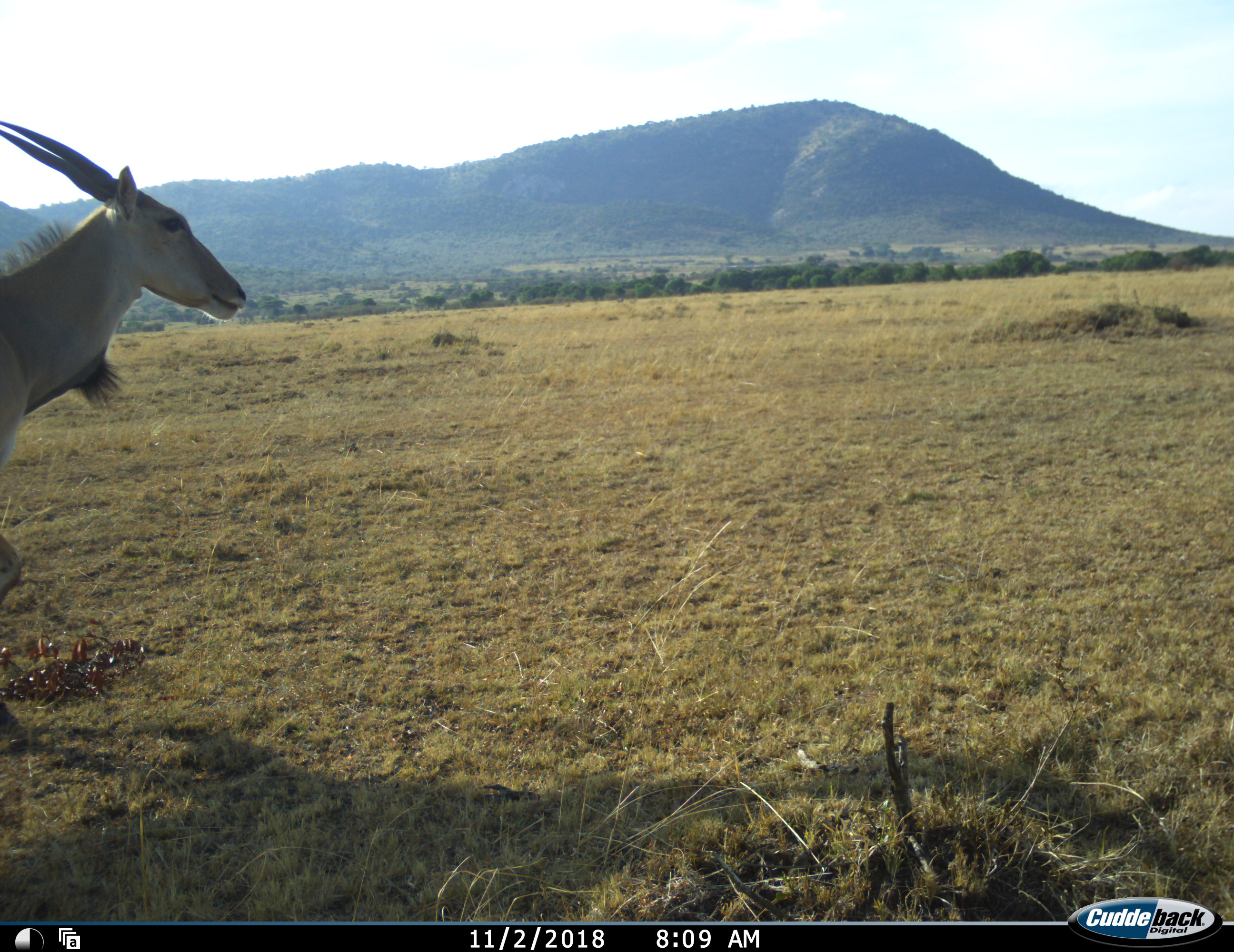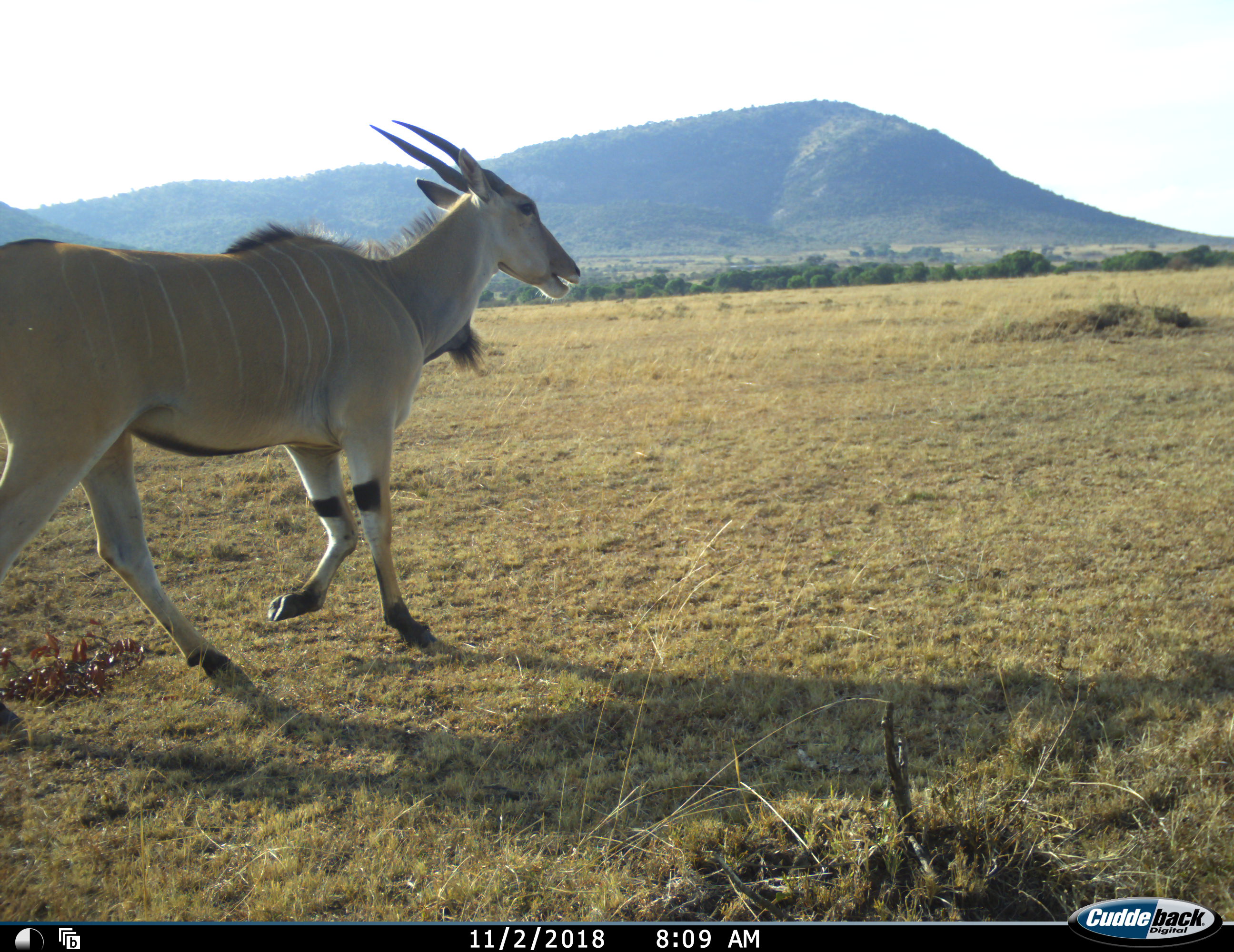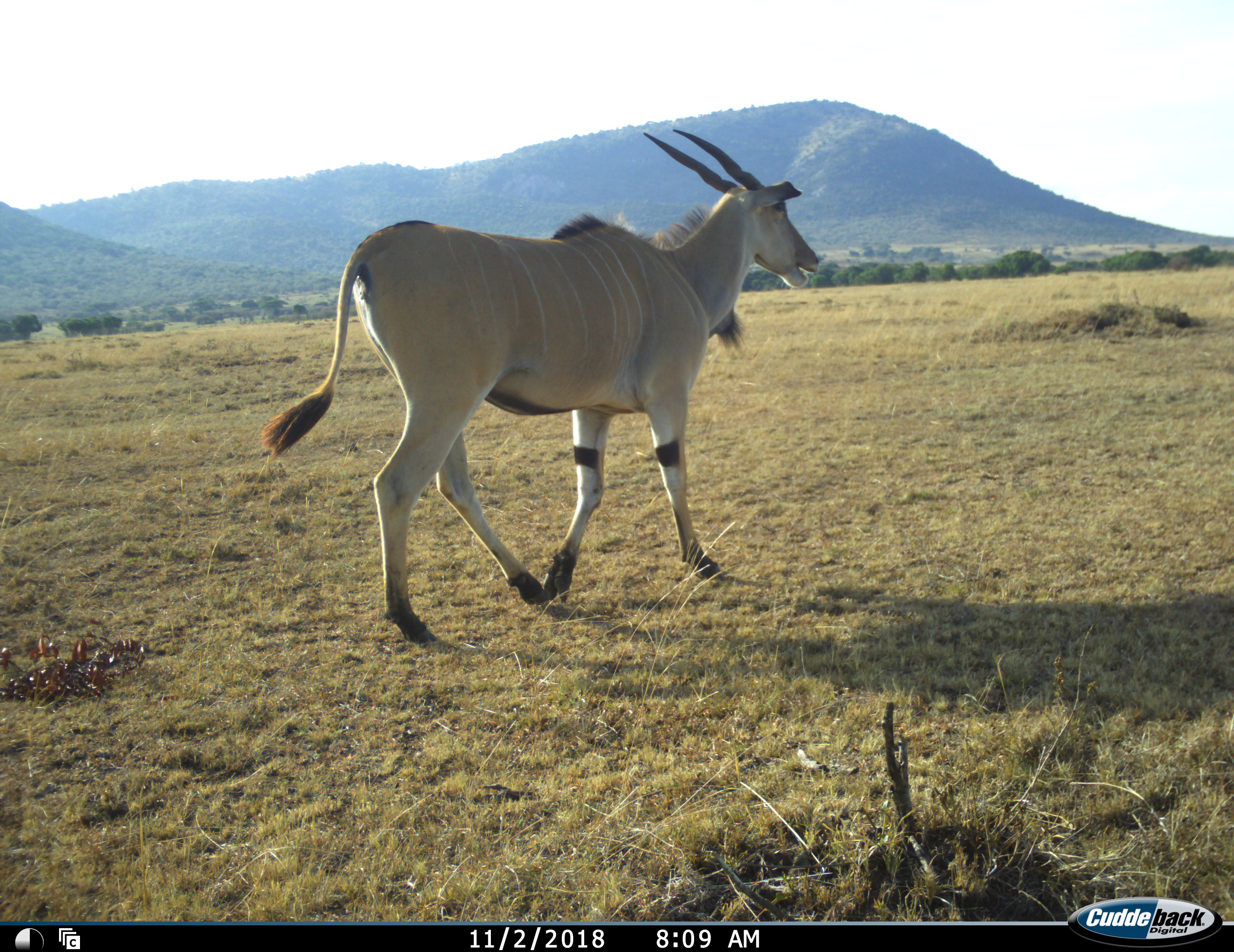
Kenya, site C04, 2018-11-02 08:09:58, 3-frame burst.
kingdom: Animalia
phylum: Chordata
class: Mammalia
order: Artiodactyla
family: Bovidae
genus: Tragelaphus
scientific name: Tragelaphus oryx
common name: eland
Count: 1.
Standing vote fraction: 0%.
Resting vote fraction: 0%.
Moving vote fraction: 100%.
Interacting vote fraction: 0%.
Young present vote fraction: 0%.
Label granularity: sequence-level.